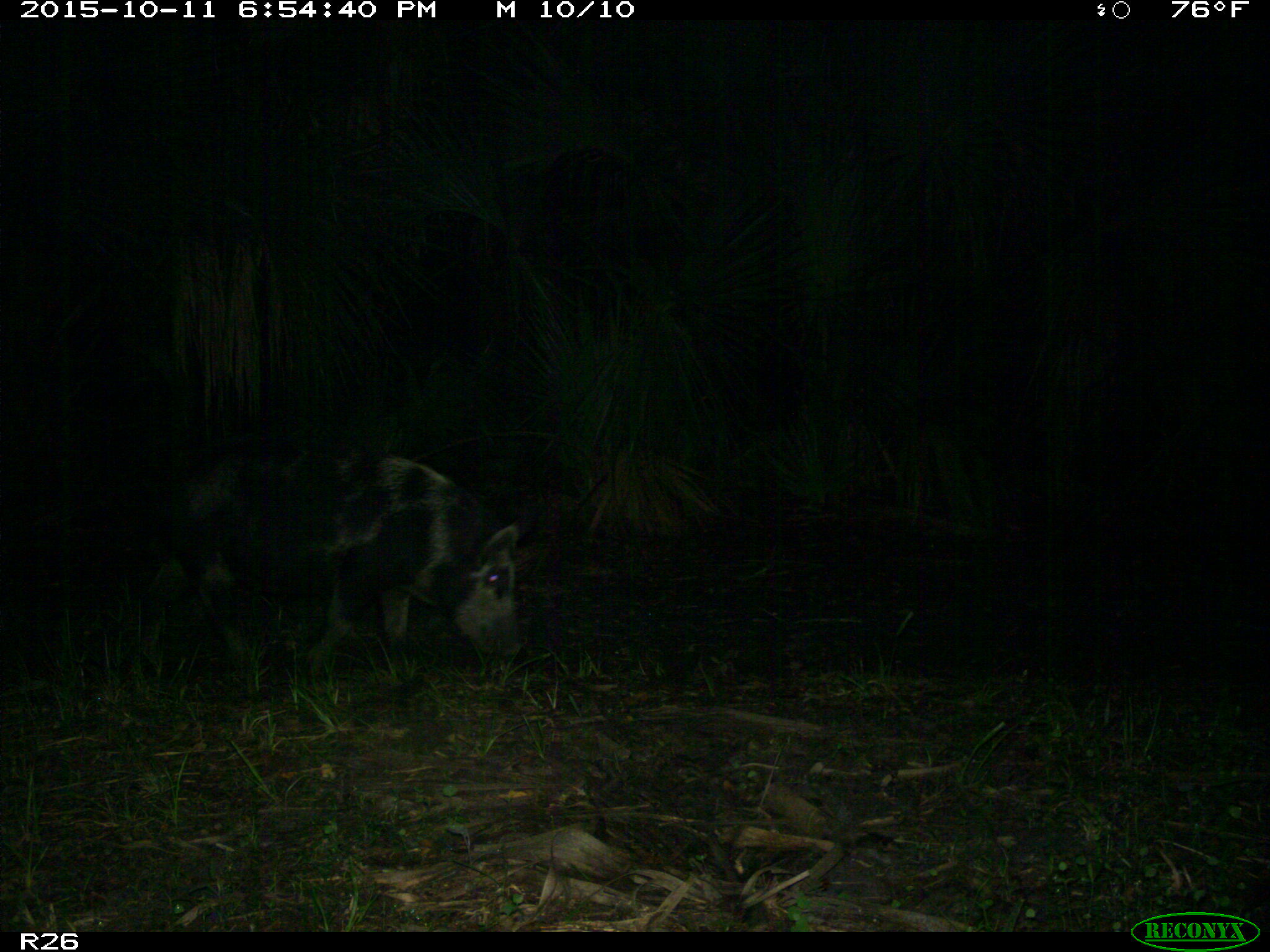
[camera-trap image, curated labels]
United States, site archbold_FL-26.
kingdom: Animalia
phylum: Chordata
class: Mammalia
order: Artiodactyla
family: Suidae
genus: Sus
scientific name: Sus scrofa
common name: wild boar